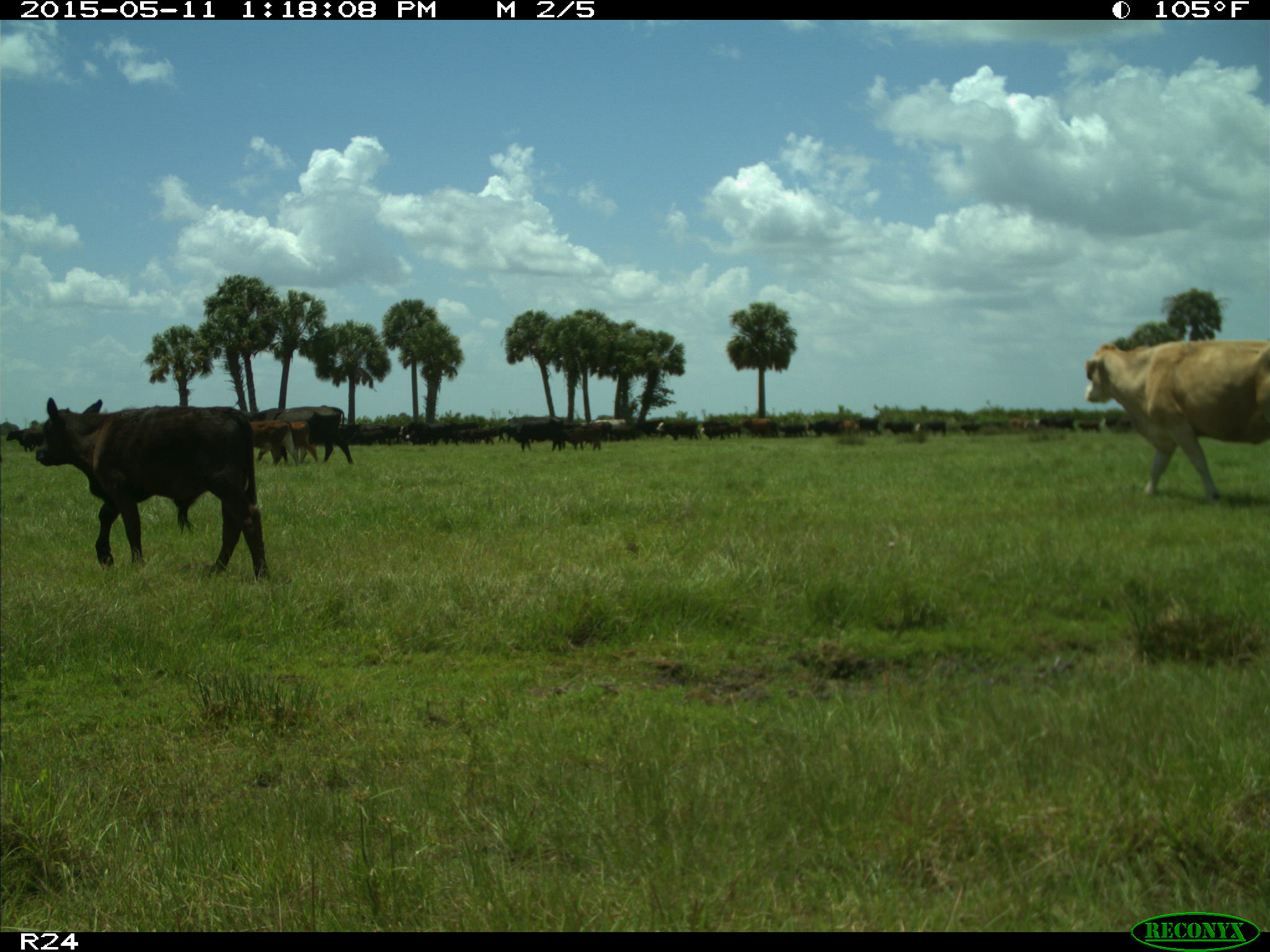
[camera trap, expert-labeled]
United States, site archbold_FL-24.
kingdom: Animalia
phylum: Chordata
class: Mammalia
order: Artiodactyla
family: Bovidae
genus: Bos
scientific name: Bos taurus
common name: domestic cow